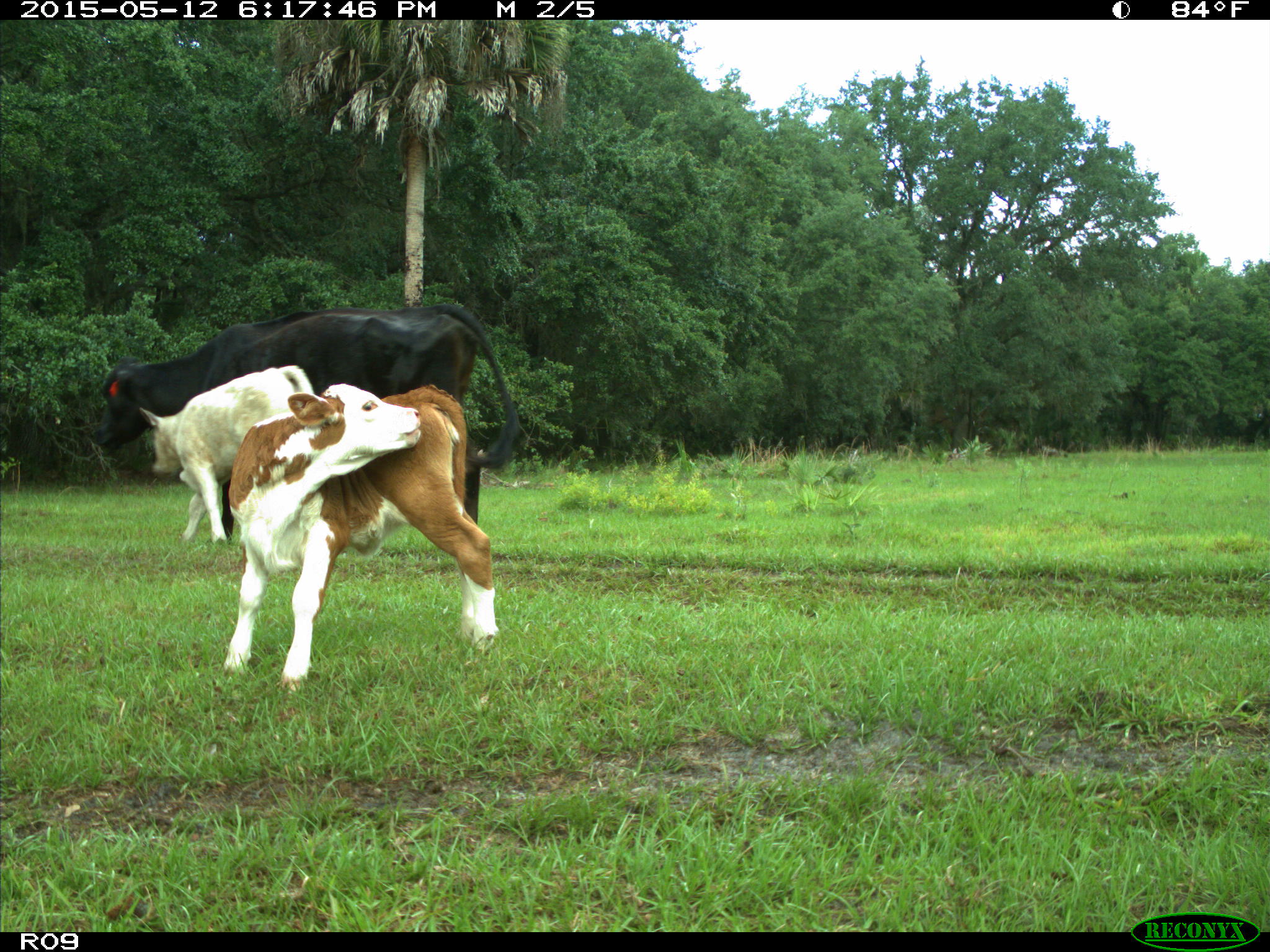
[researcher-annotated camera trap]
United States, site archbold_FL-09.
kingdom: Animalia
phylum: Chordata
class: Mammalia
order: Artiodactyla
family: Bovidae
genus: Bos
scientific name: Bos taurus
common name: domestic cow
Bos taurus (domestic cow).